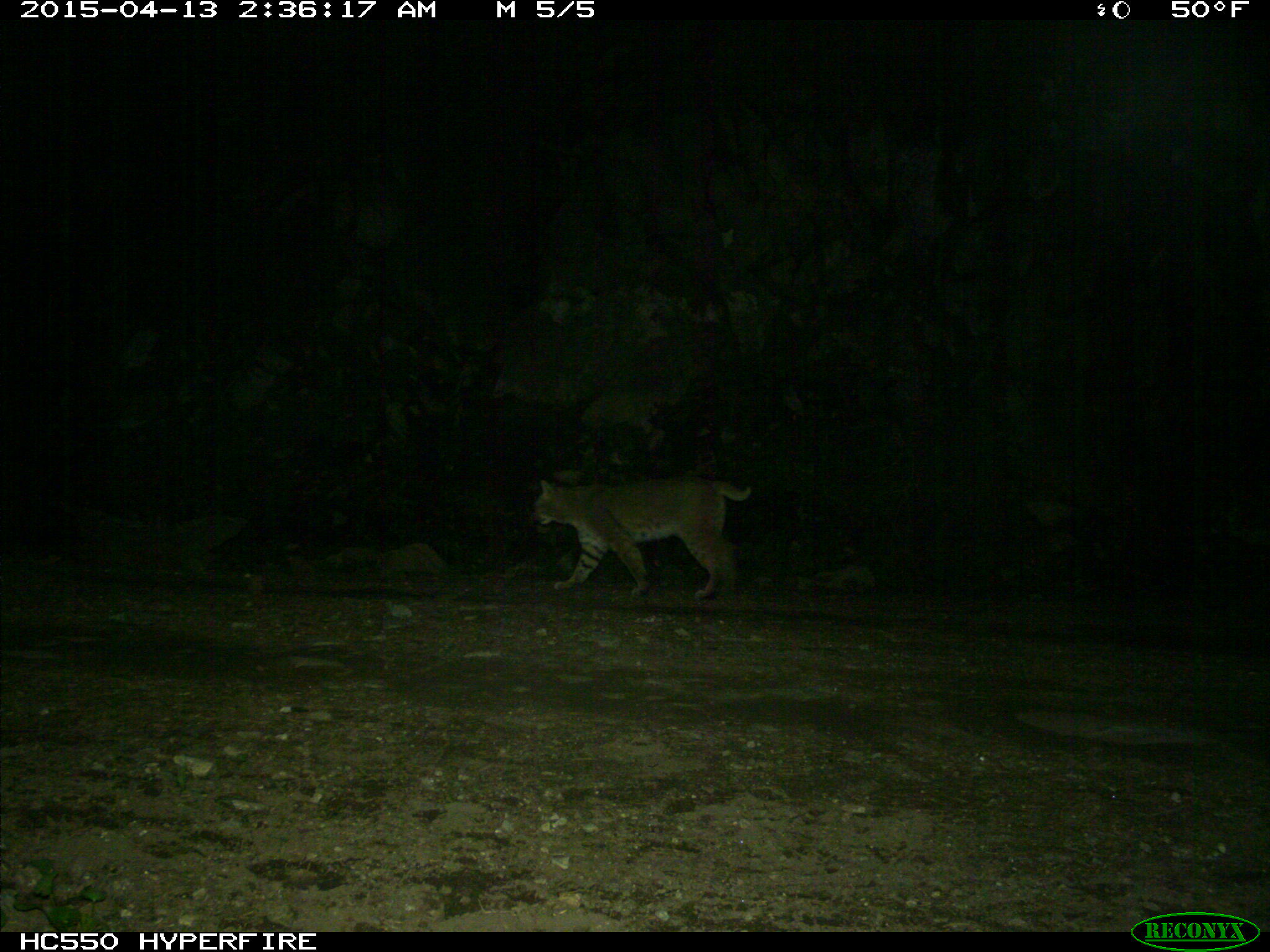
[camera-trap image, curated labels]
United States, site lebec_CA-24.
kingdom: Animalia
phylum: Chordata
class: Mammalia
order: Carnivora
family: Felidae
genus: Lynx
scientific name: Lynx rufus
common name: bobcat